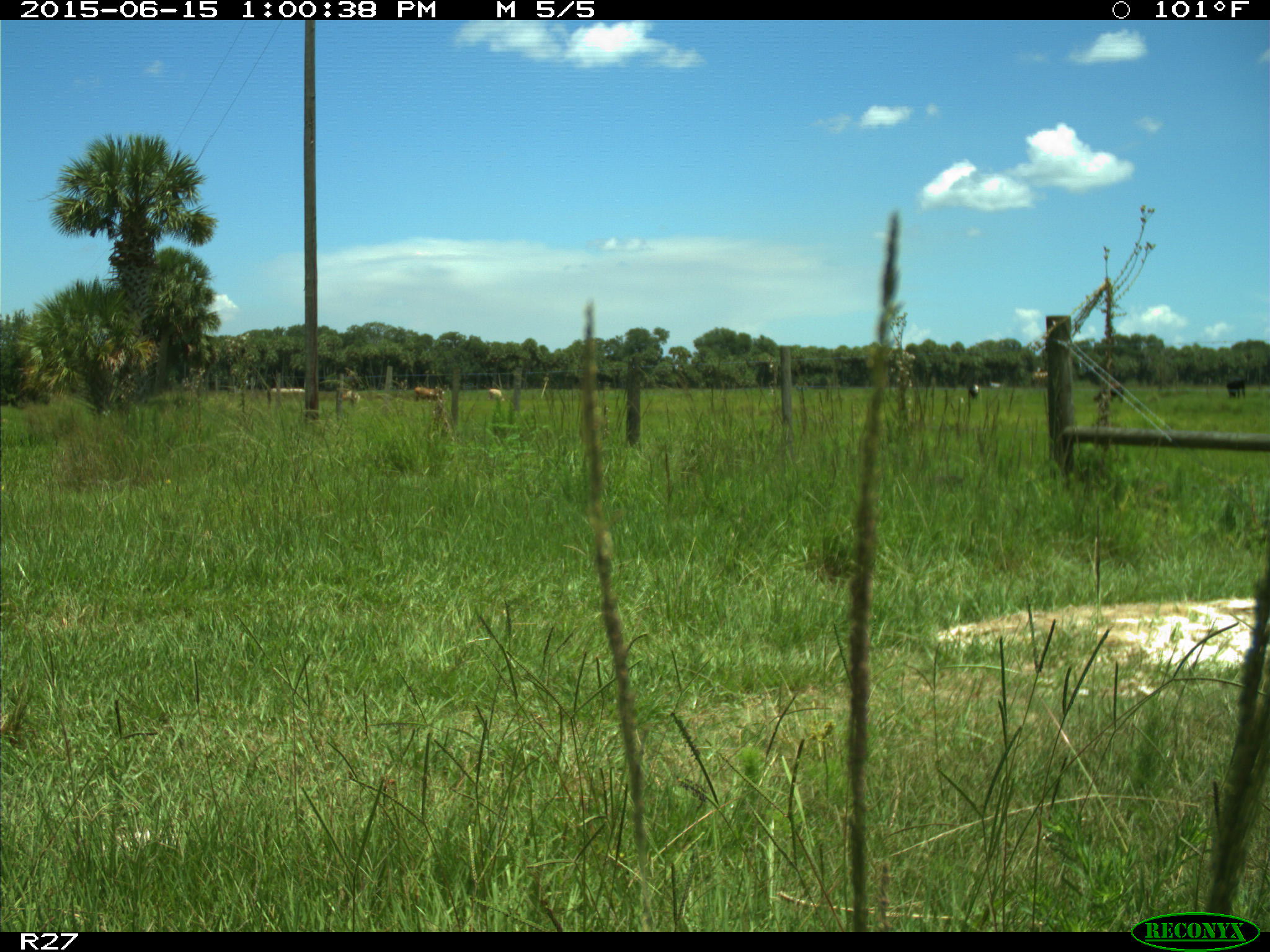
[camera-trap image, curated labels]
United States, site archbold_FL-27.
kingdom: Animalia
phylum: Chordata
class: Mammalia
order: Artiodactyla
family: Bovidae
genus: Bos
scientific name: Bos taurus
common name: domestic cow